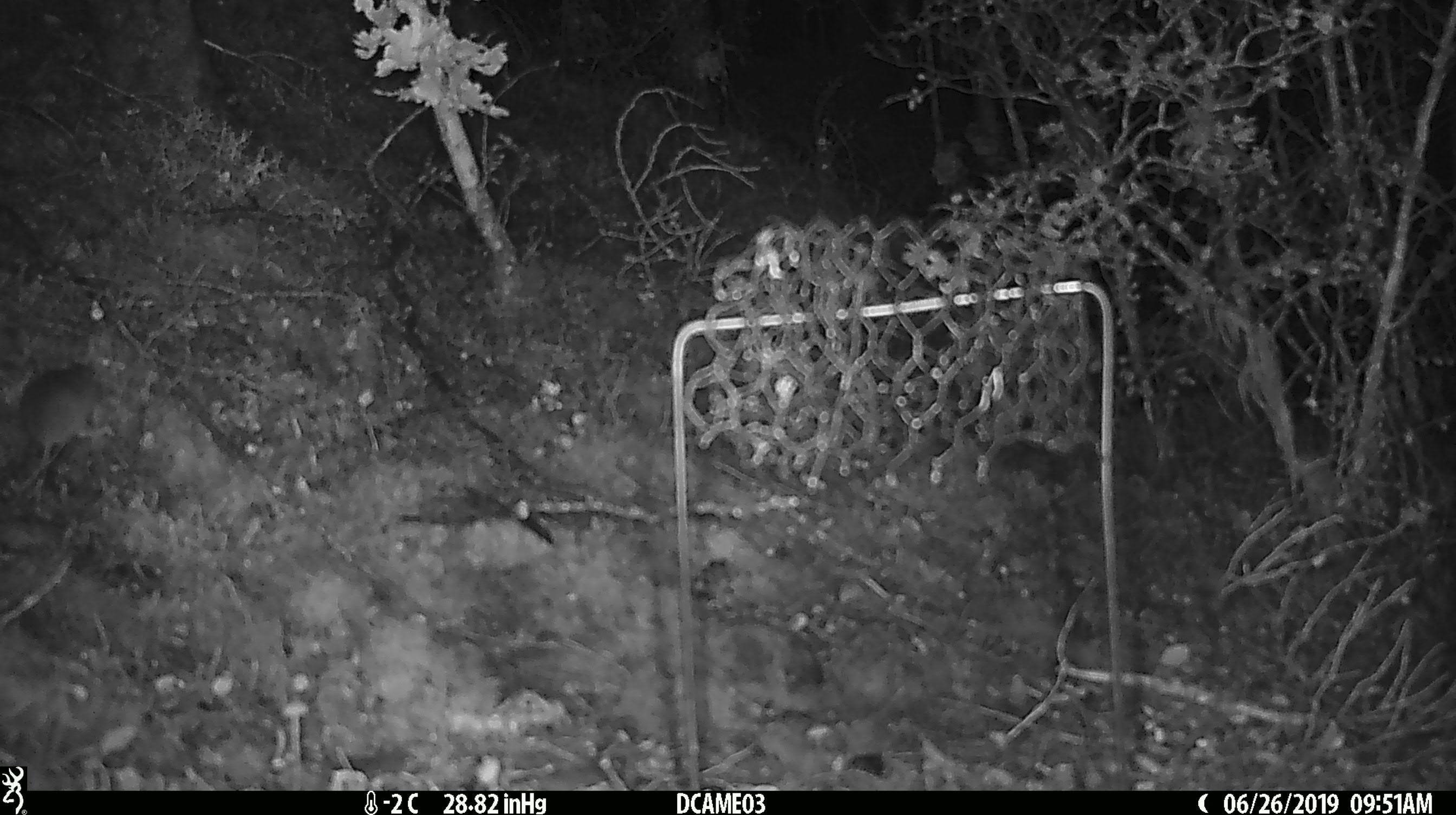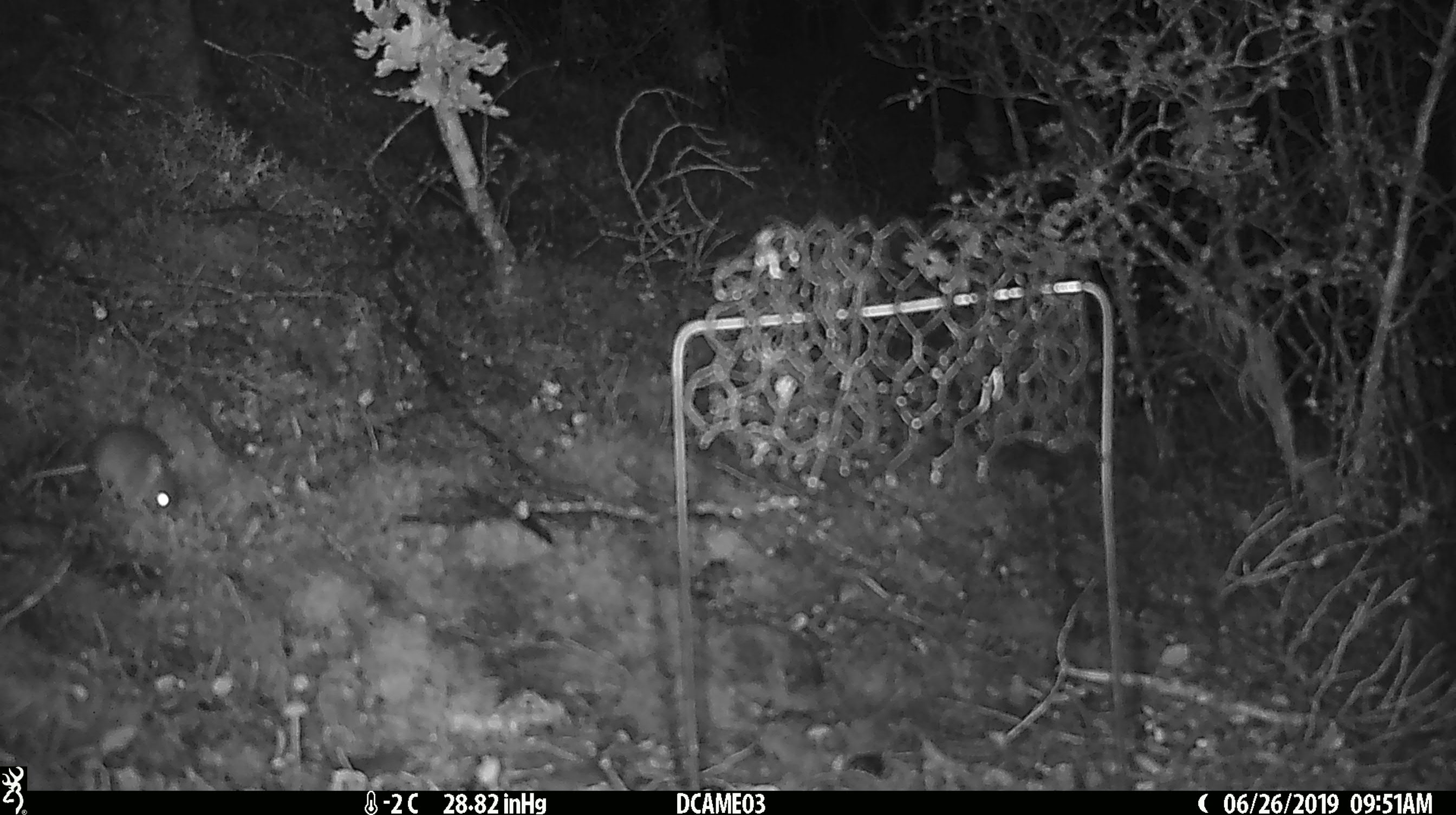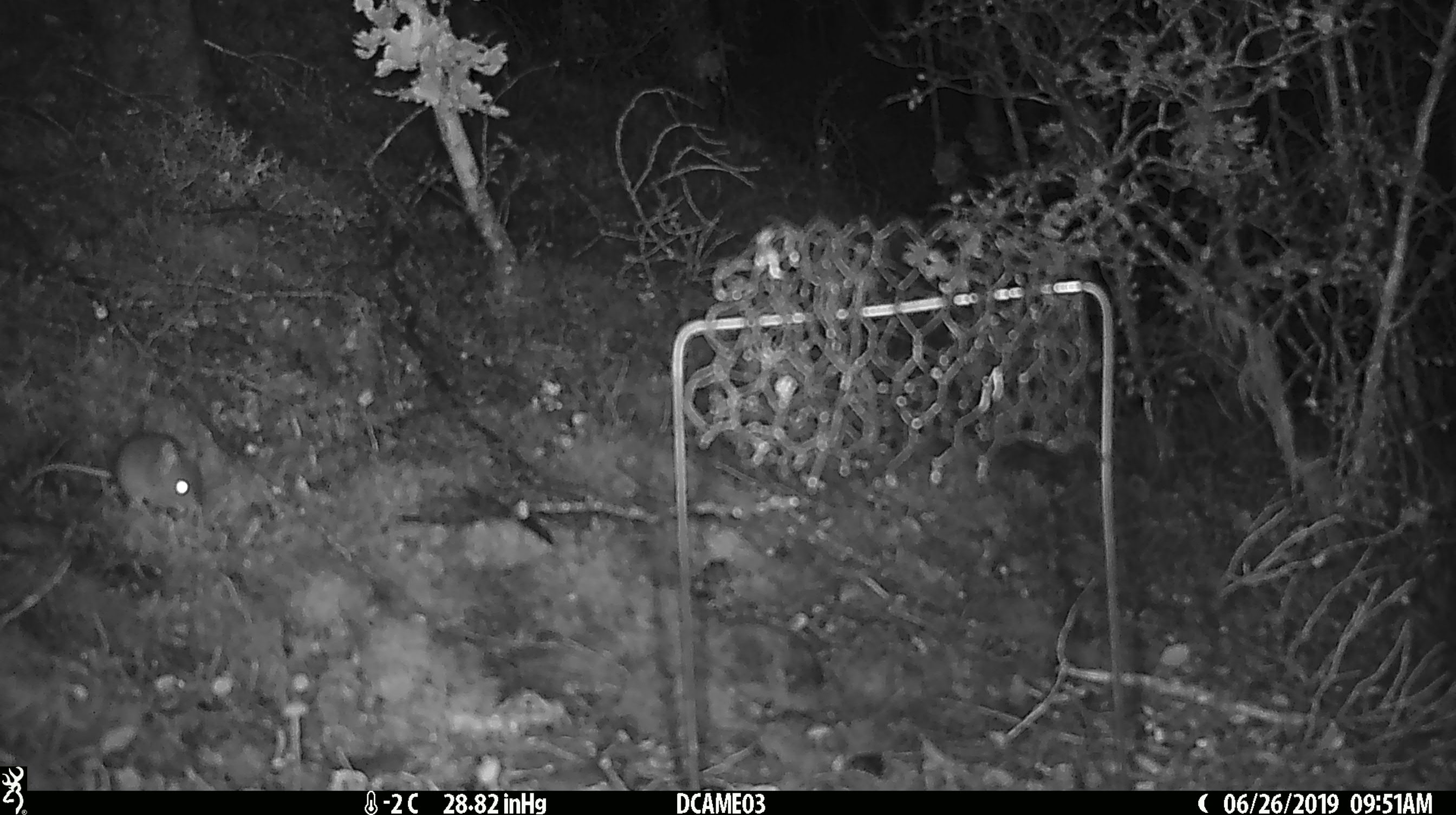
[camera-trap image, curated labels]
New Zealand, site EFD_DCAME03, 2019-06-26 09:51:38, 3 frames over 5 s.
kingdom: Animalia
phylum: Chordata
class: Mammalia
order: Rodentia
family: Muridae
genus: Mus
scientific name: Mus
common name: mouse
Mouse (Mus).